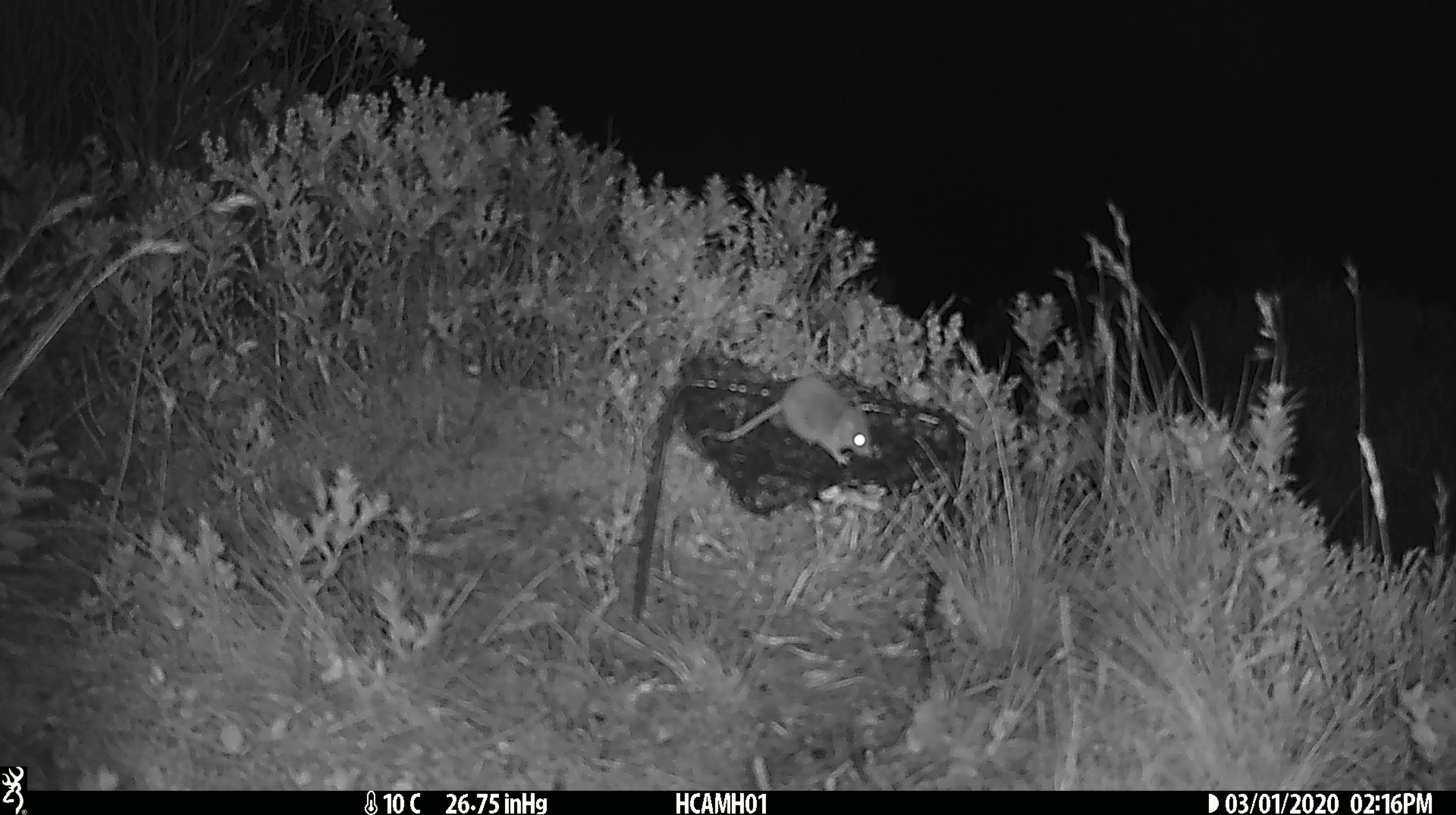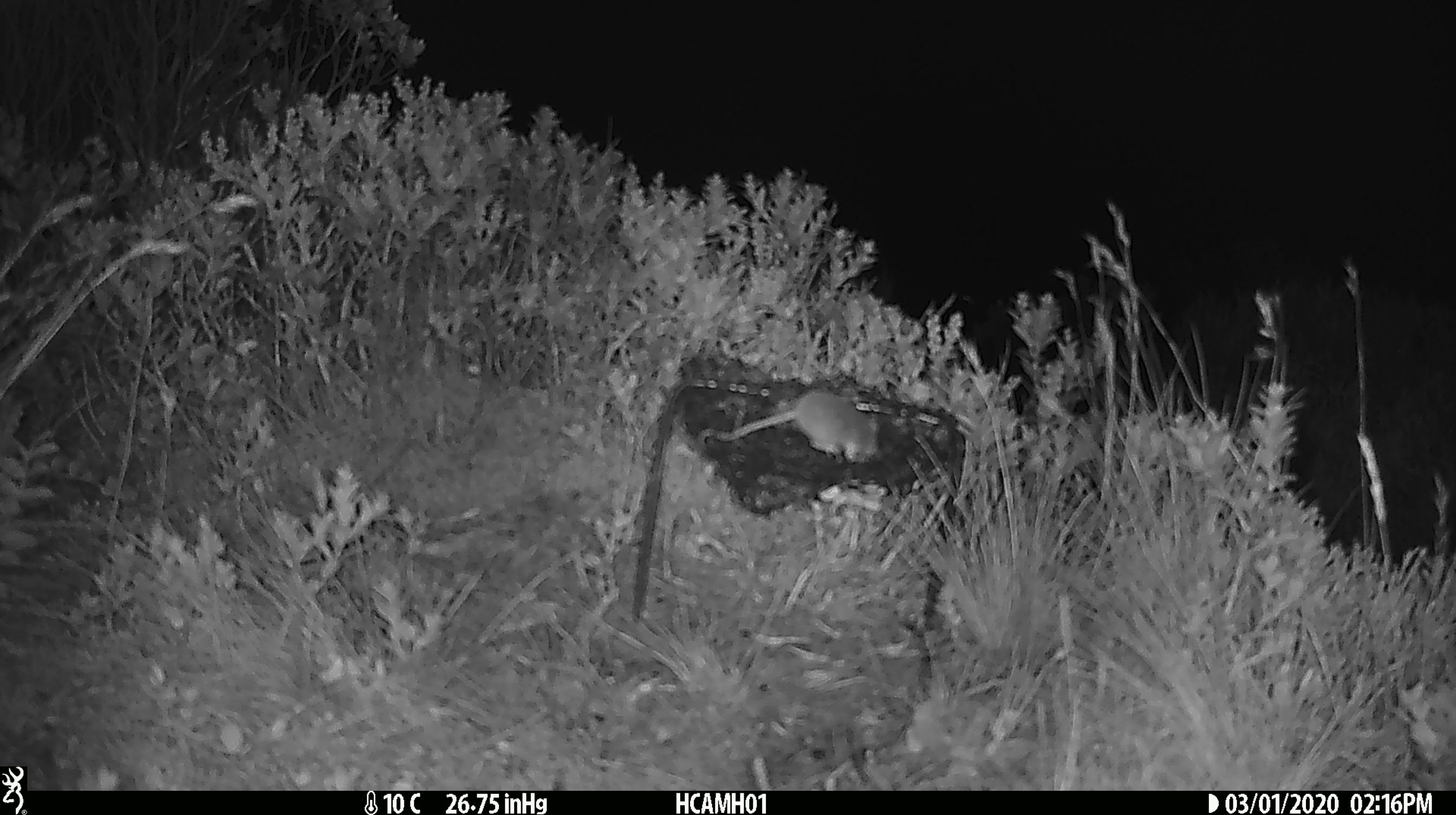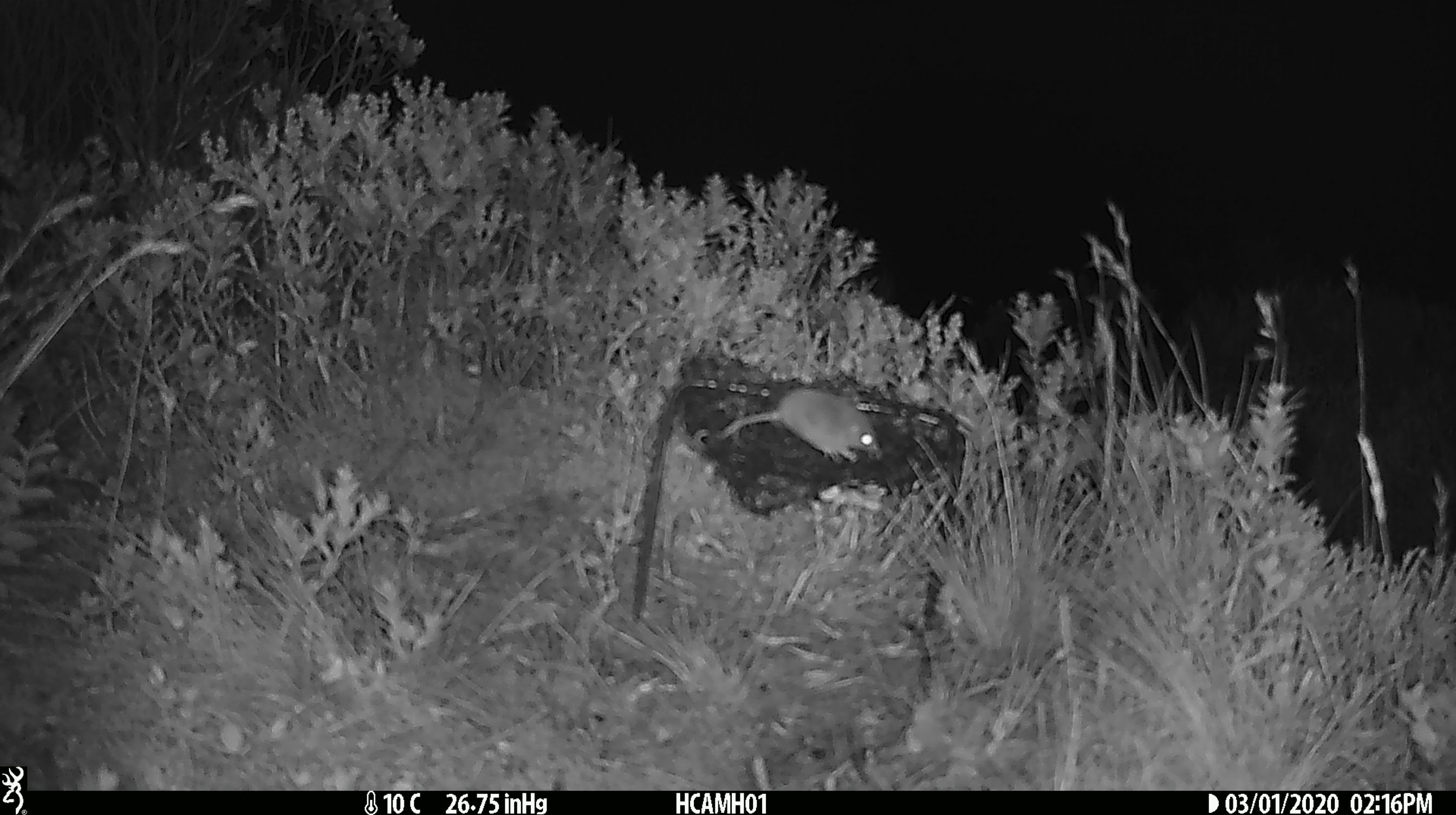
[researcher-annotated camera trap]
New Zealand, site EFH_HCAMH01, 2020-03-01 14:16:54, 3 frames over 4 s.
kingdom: Animalia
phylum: Chordata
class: Mammalia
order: Rodentia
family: Muridae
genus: Mus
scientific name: Mus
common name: mouse